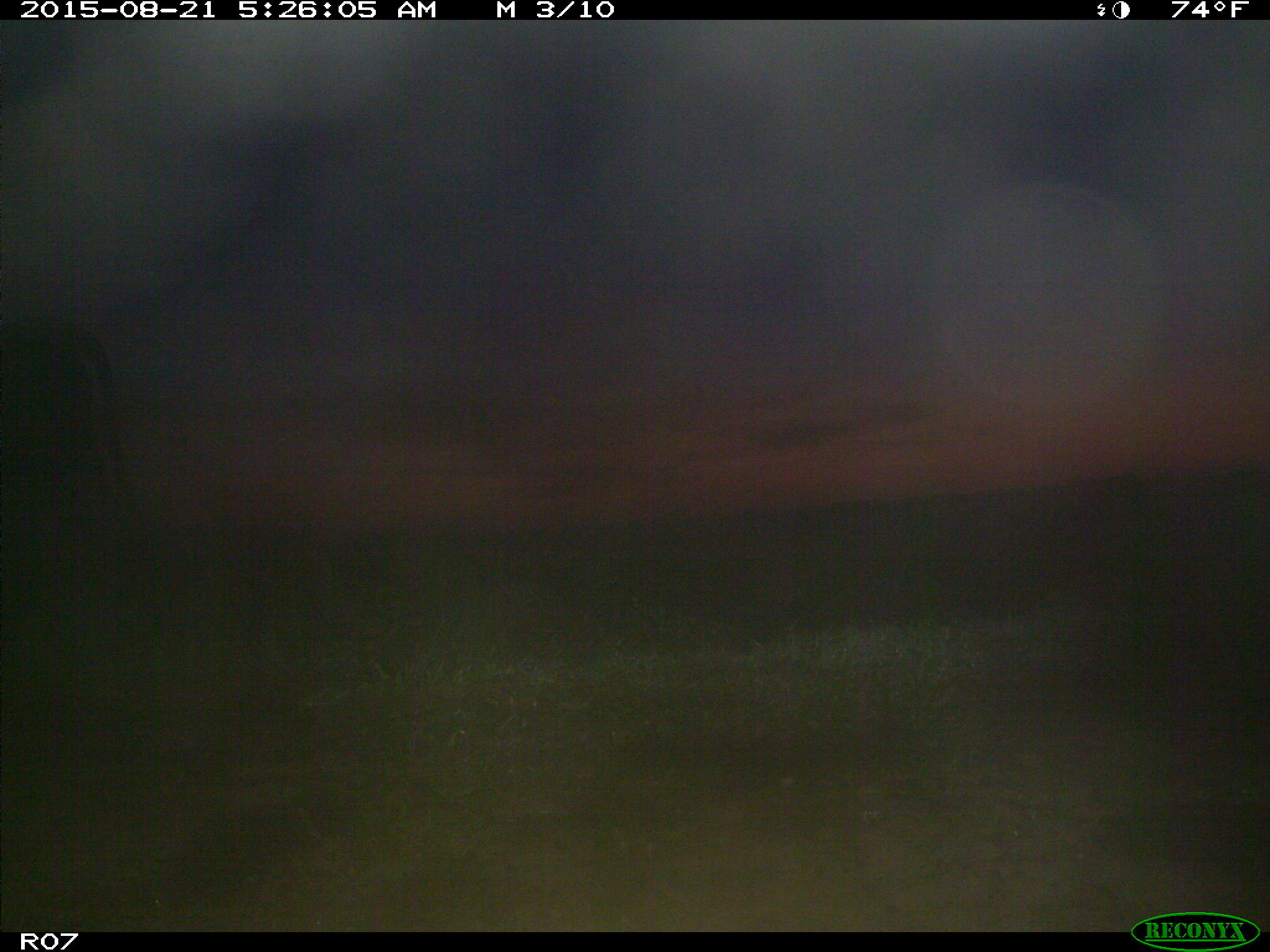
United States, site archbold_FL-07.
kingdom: Animalia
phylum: Chordata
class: Mammalia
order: Artiodactyla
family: Bovidae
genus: Bos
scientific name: Bos taurus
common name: domestic cow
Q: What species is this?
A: Bos taurus (domestic cow).